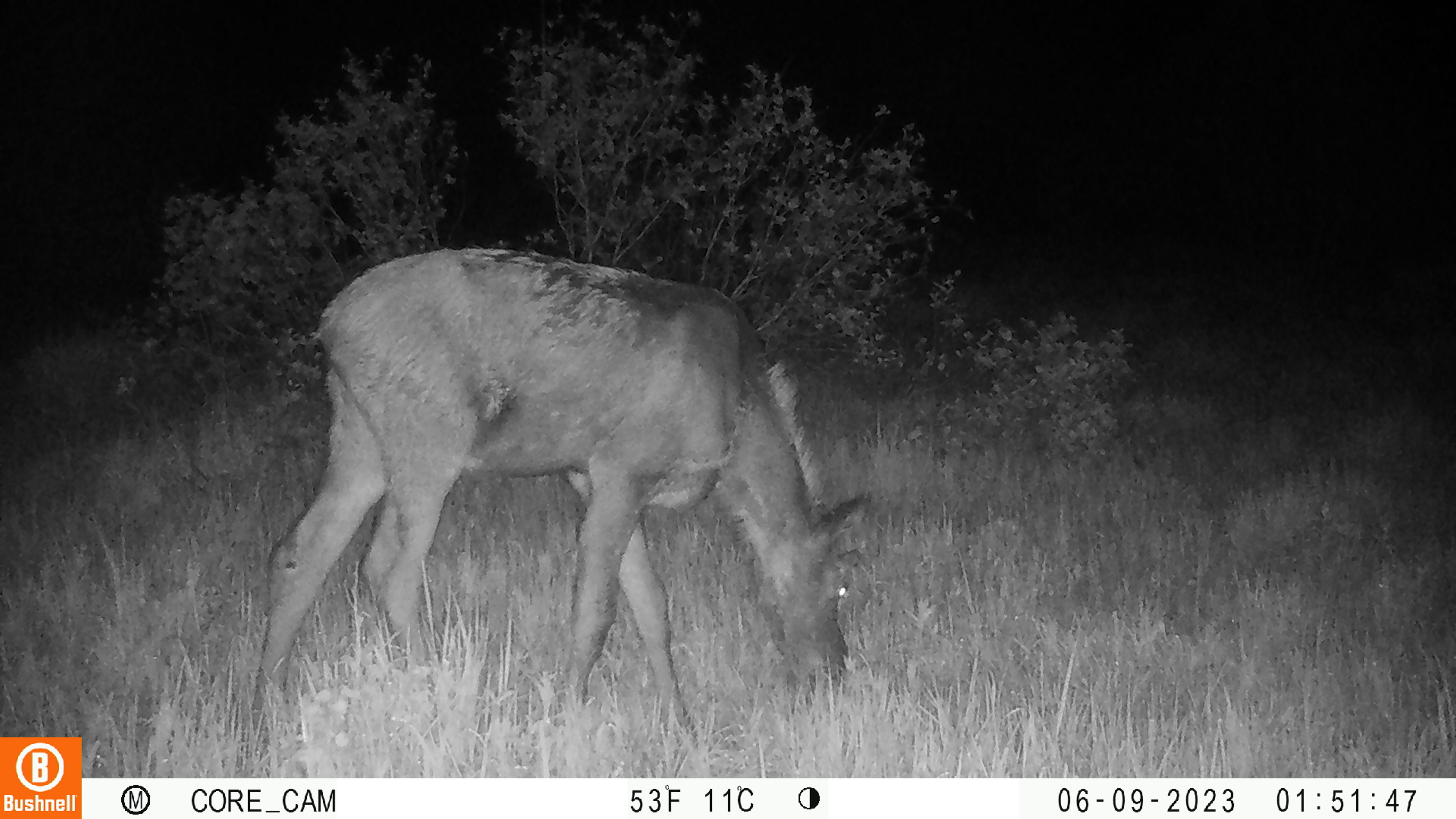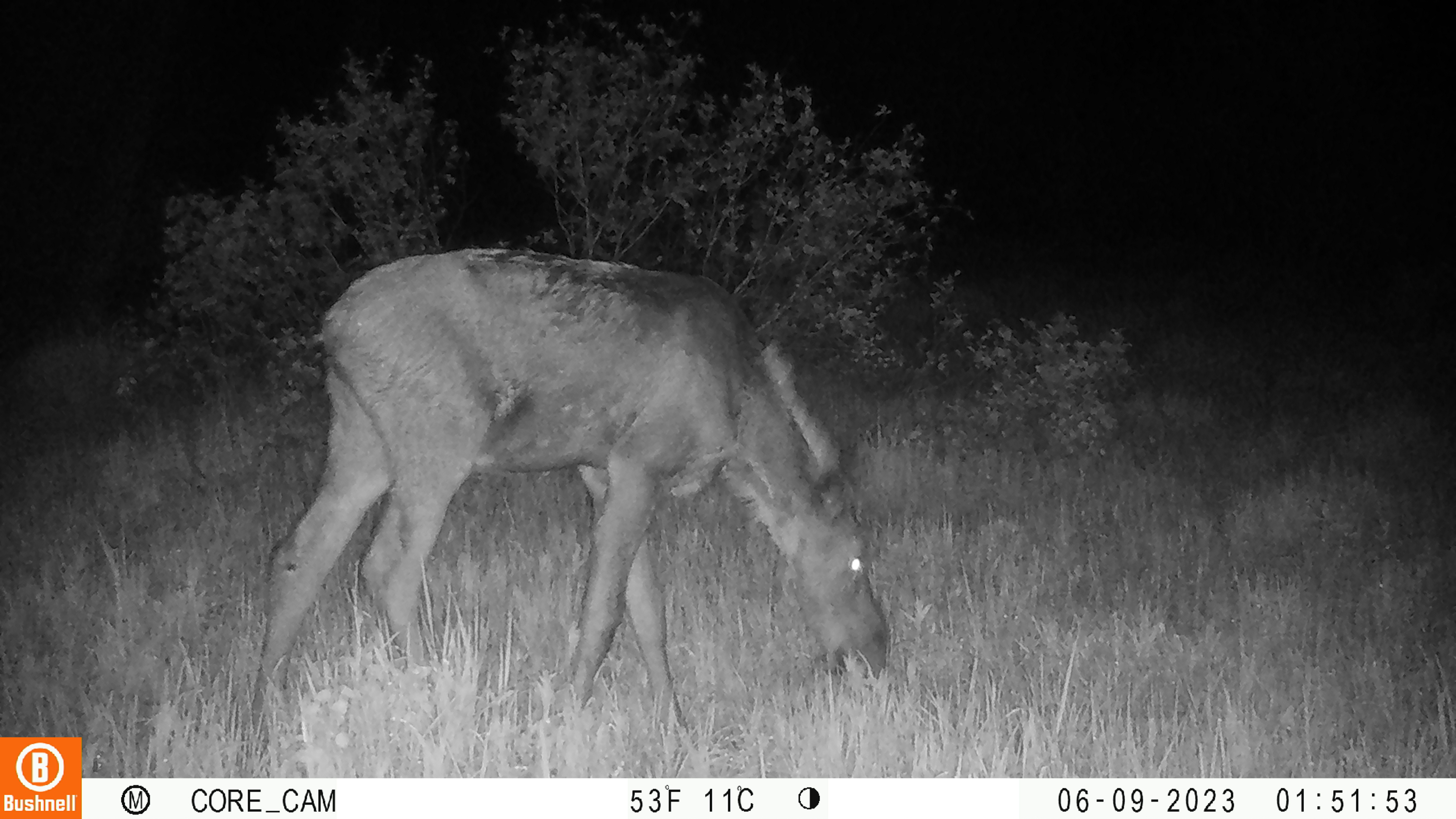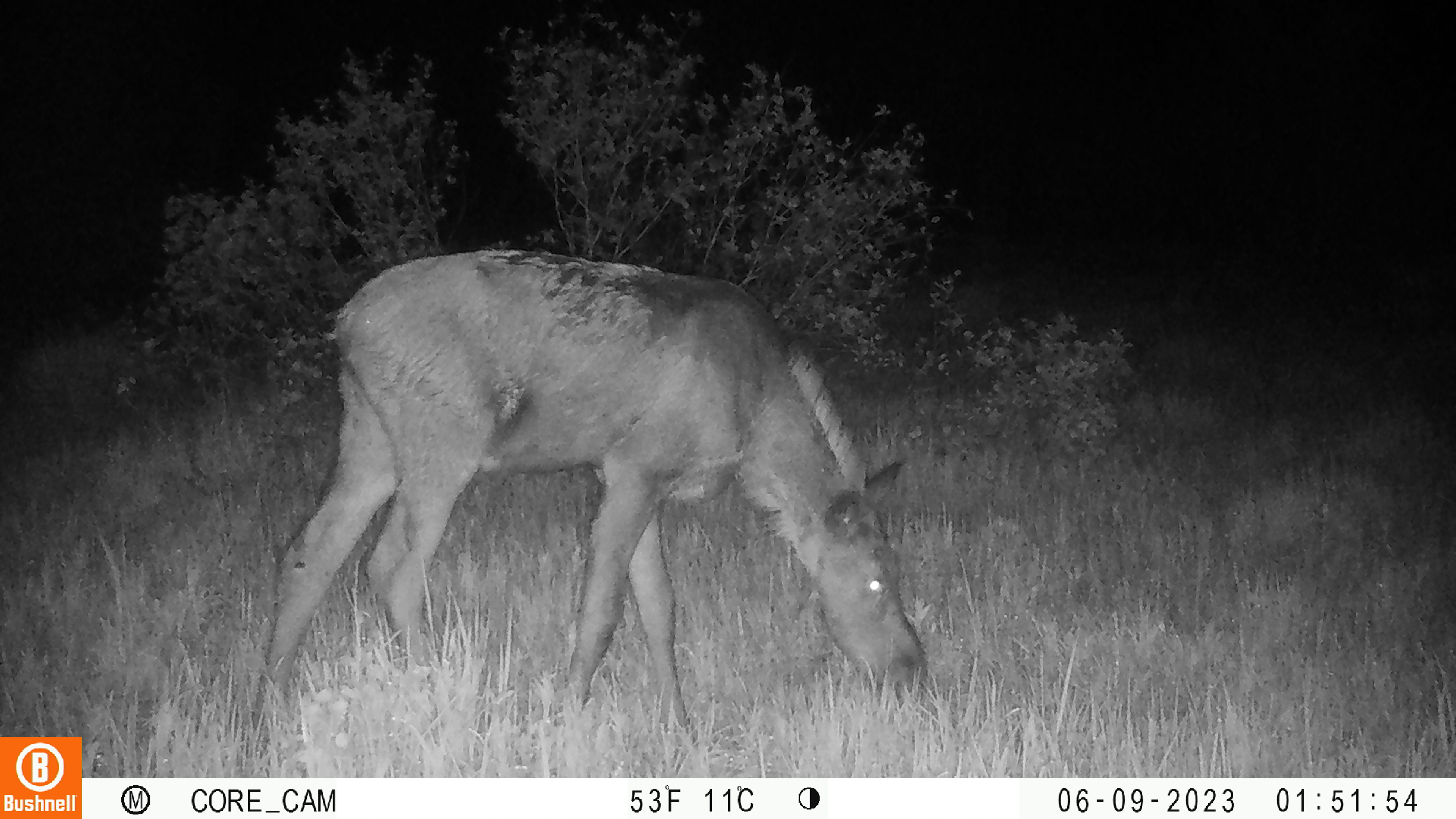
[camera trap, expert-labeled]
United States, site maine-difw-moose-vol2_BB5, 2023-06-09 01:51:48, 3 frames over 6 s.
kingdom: Animalia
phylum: Chordata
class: Mammalia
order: Artiodactyla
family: Cervidae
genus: Alces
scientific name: Alces alces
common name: moose